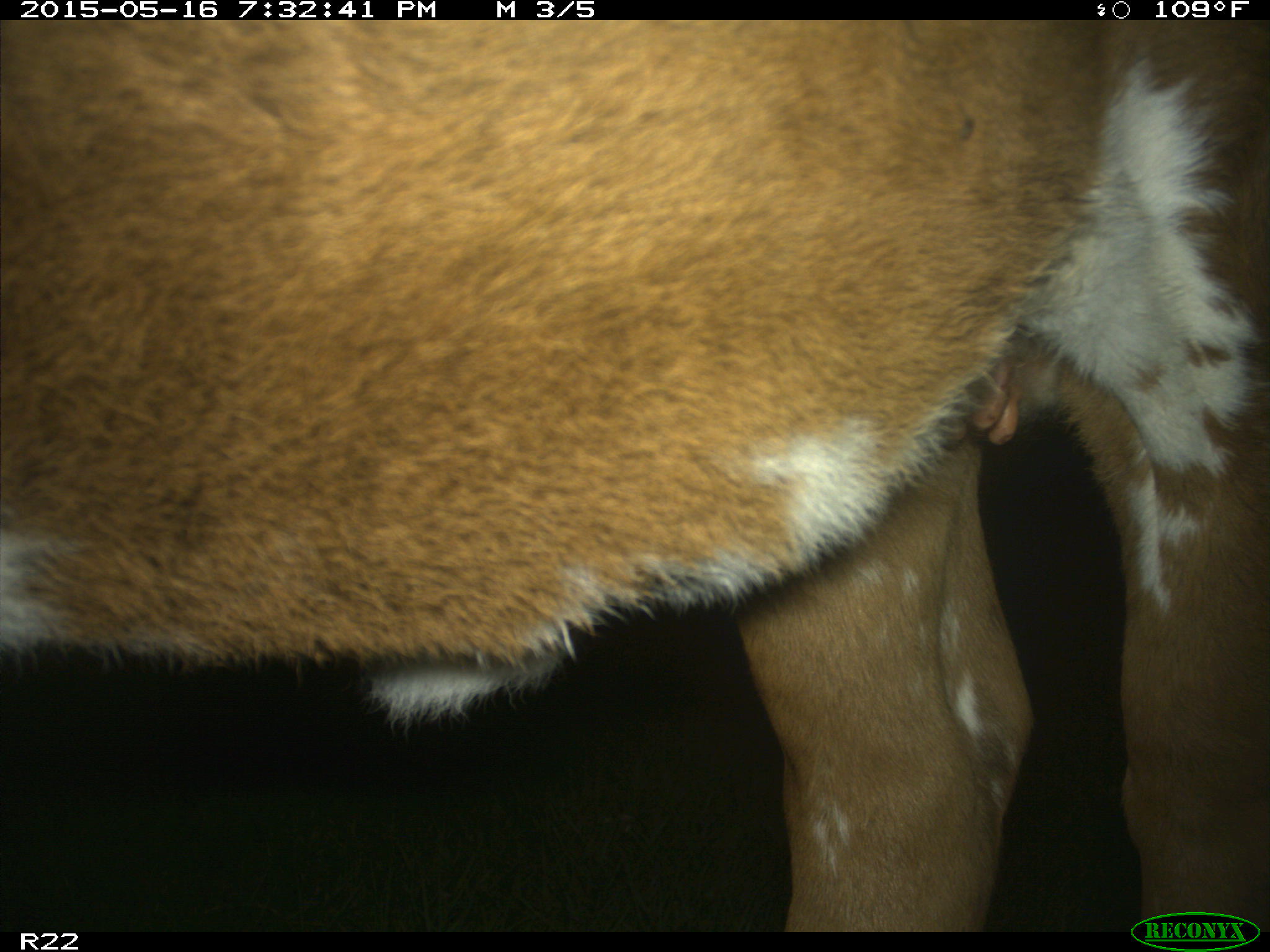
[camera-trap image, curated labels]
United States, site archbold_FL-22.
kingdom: Animalia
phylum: Chordata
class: Mammalia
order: Artiodactyla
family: Bovidae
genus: Bos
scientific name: Bos taurus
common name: domestic cow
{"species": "Bos taurus (domestic cow)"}